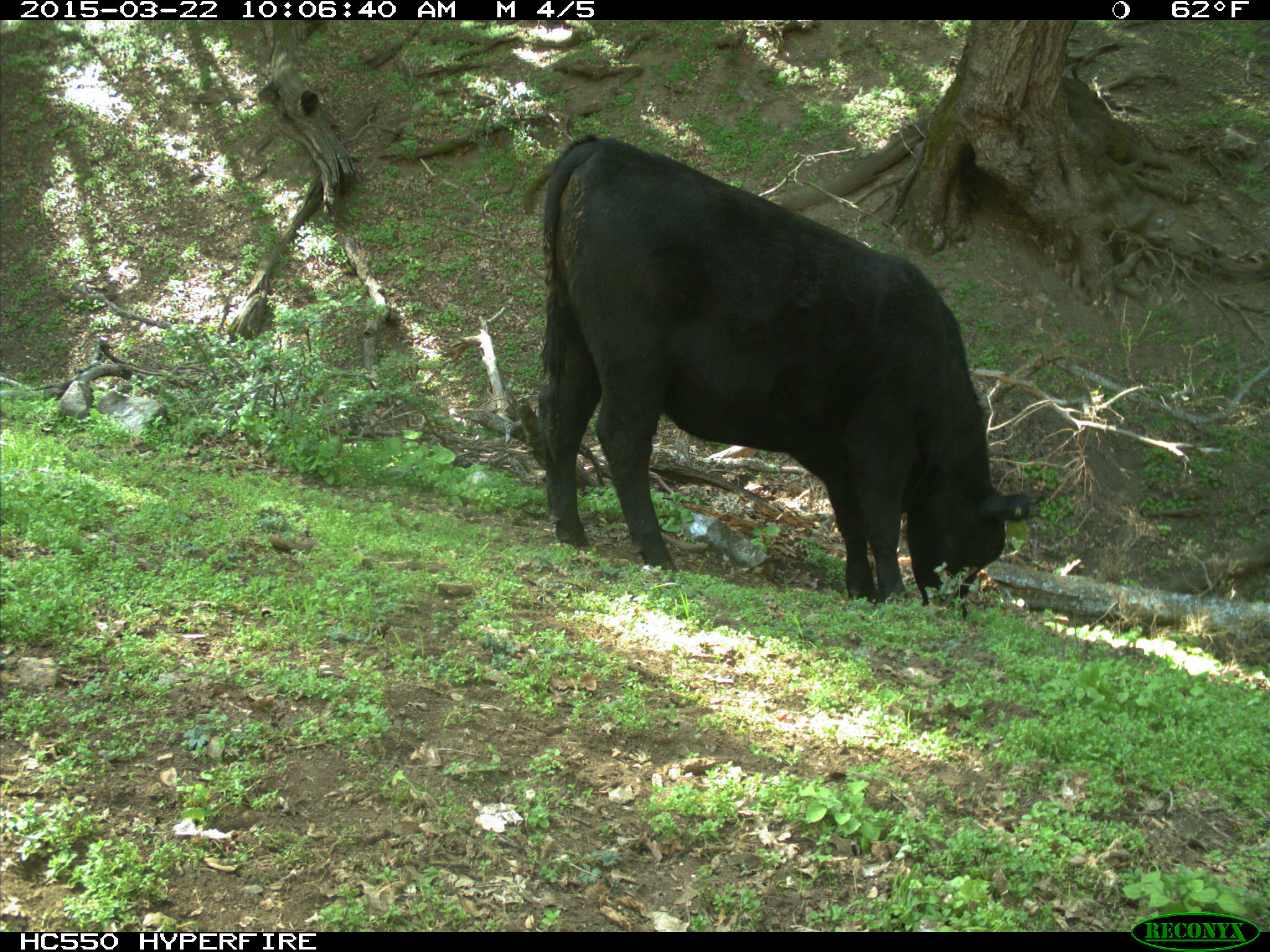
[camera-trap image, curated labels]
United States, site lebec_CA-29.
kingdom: Animalia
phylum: Chordata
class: Mammalia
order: Artiodactyla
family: Bovidae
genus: Bos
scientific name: Bos taurus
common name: domestic cow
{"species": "Bos taurus (domestic cow)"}